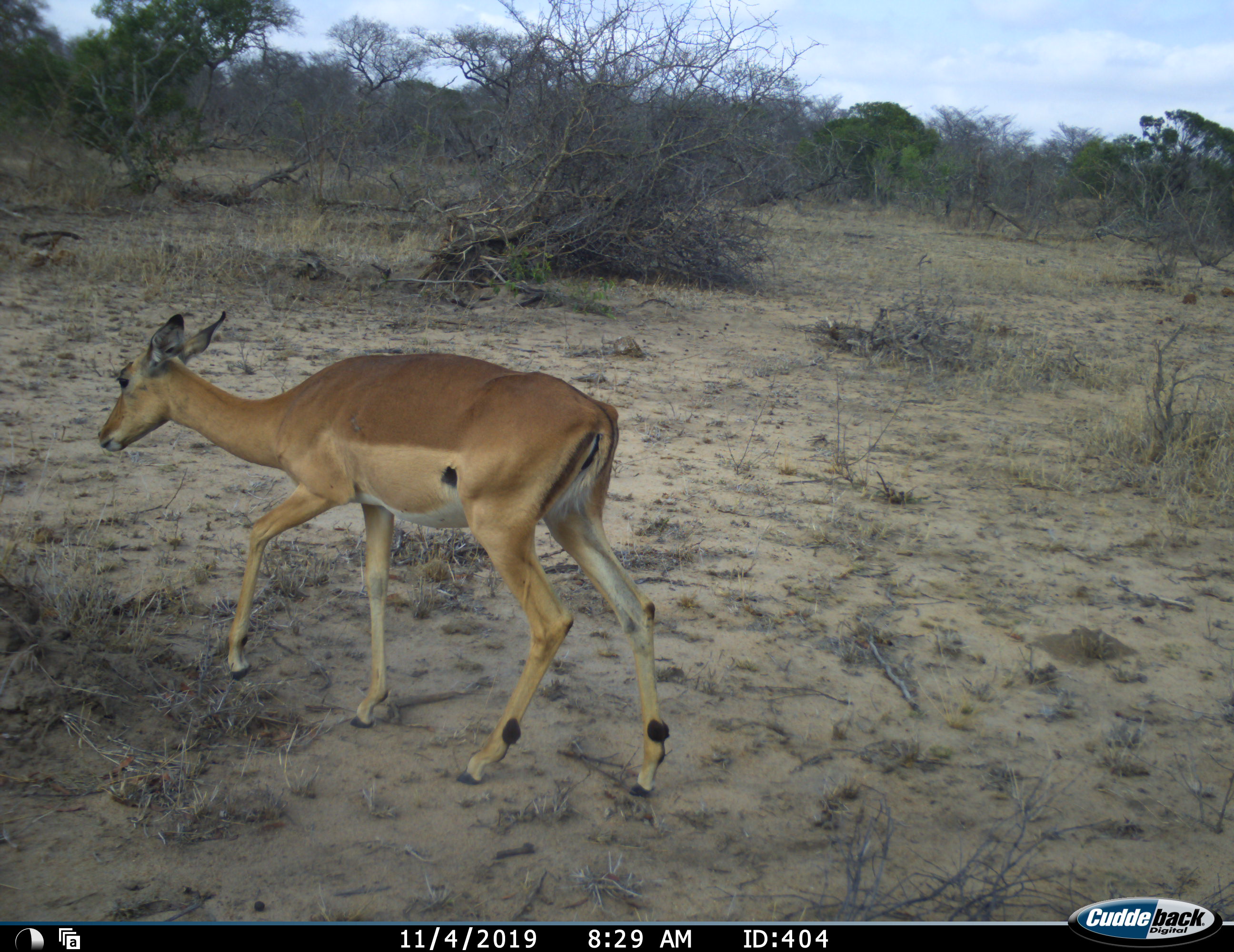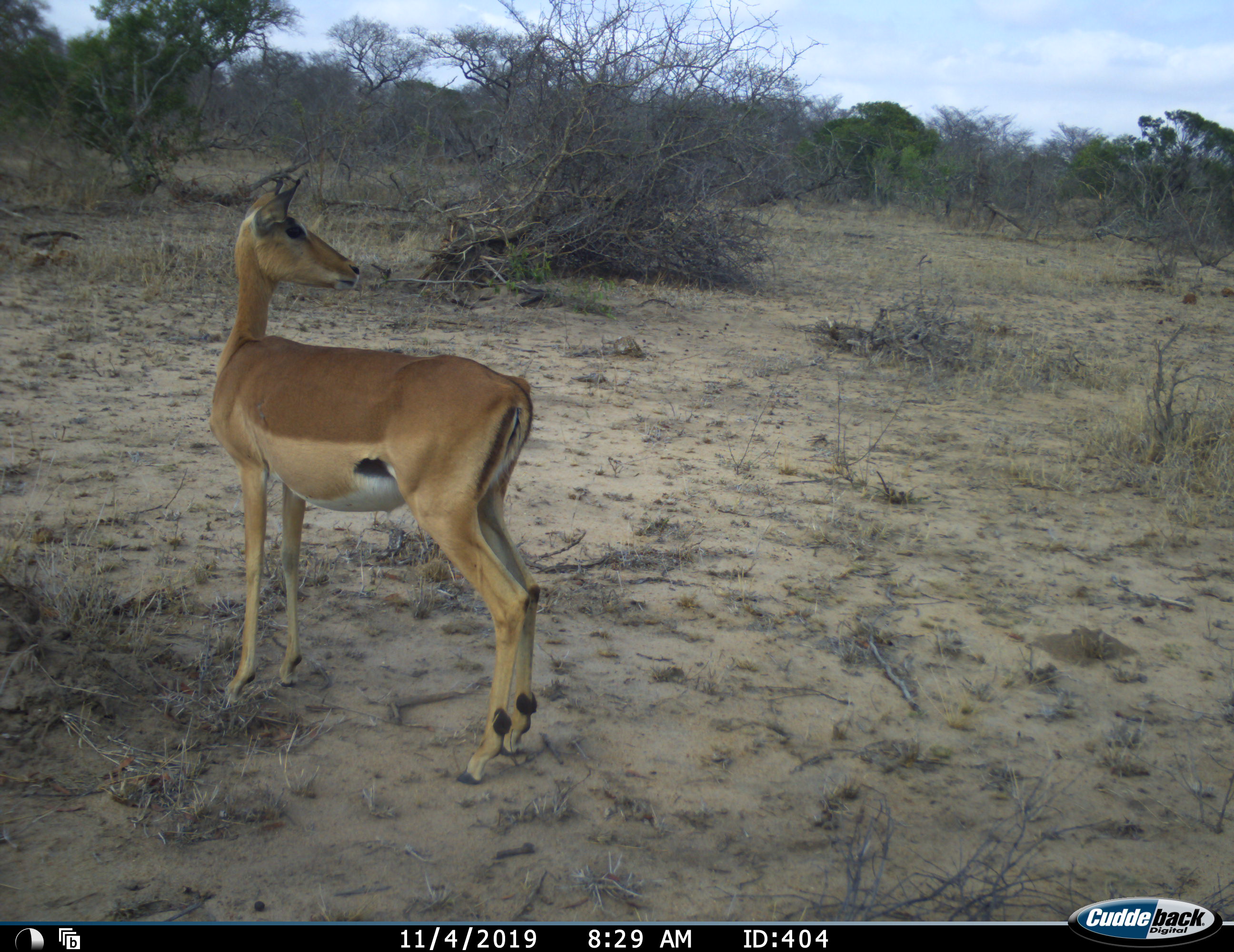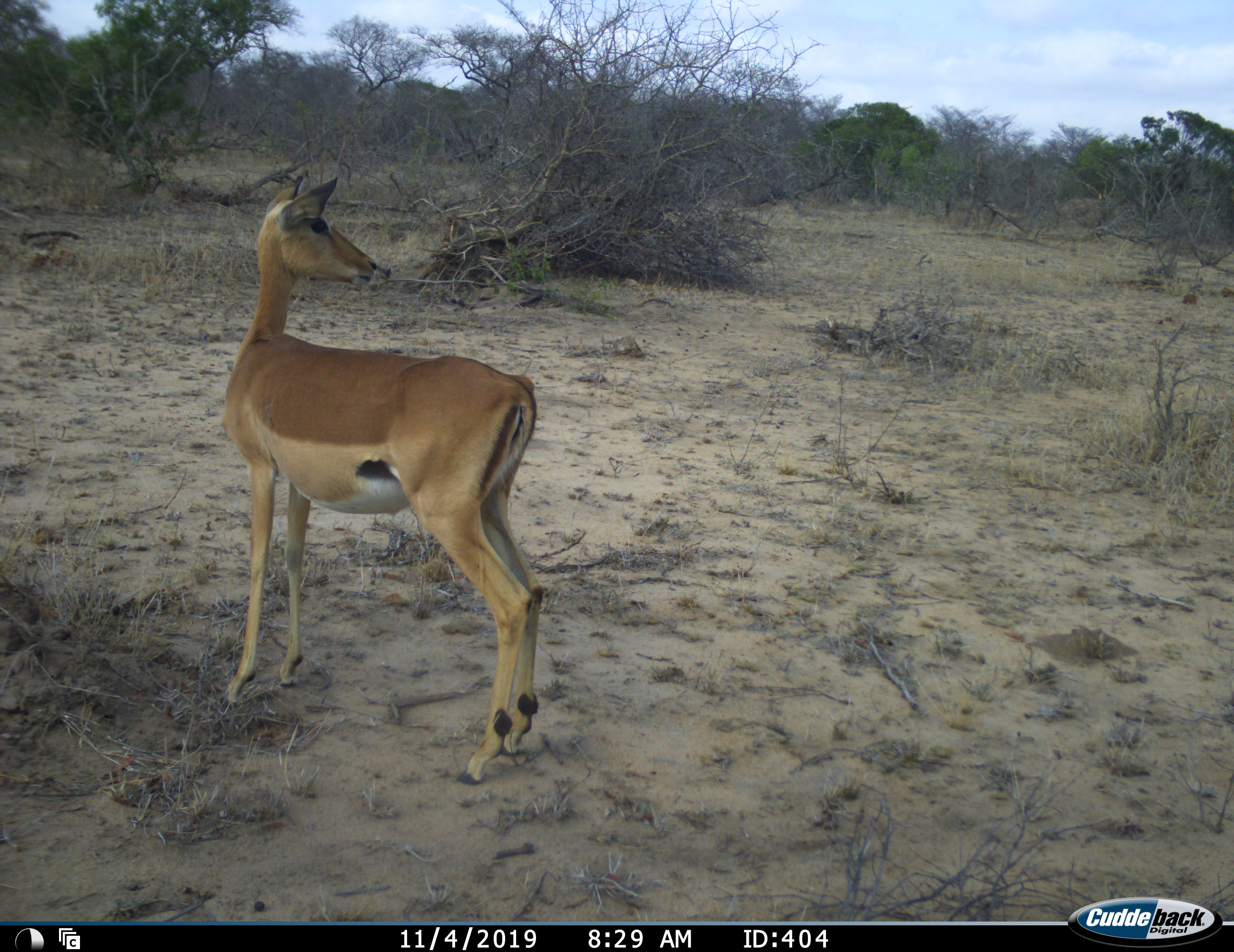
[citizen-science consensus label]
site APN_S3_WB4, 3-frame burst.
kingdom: Animalia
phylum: Chordata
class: Mammalia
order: Artiodactyla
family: Bovidae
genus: Aepyceros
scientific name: Aepyceros melampus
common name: impala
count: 1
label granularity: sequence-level